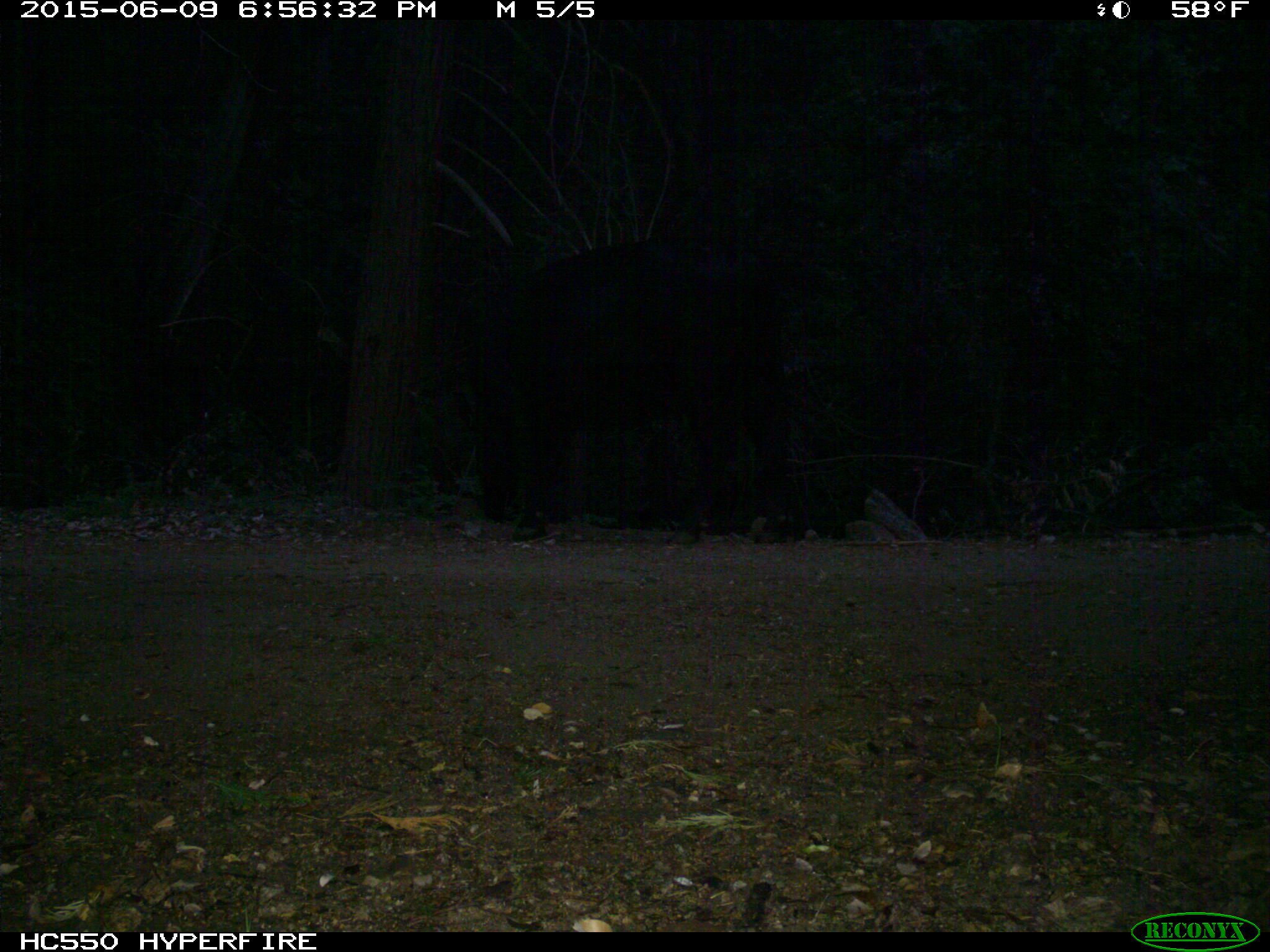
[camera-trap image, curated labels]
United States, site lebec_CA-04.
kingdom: Animalia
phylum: Chordata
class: Mammalia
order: Artiodactyla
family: Bovidae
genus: Bos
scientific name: Bos taurus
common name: domestic cow